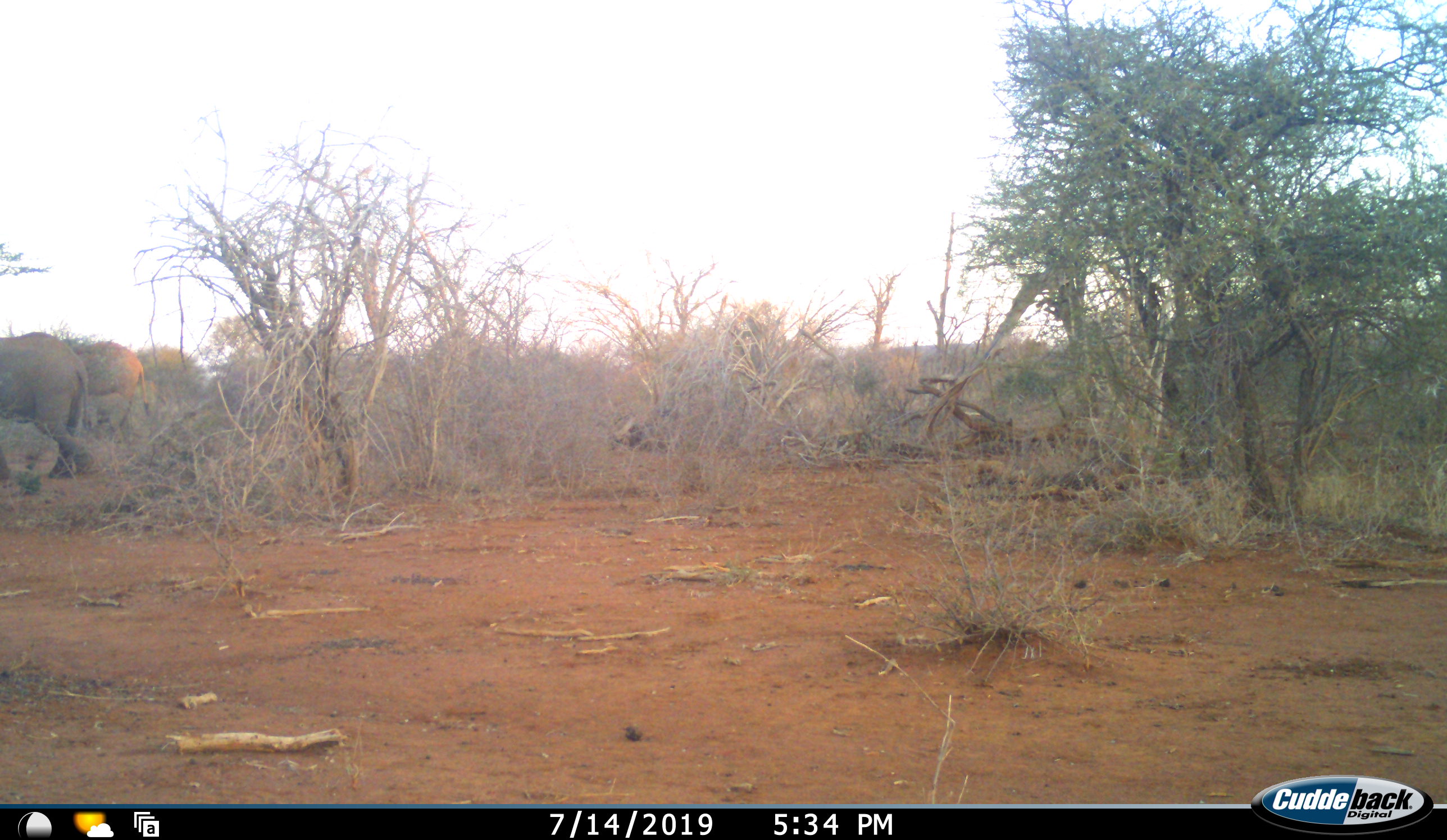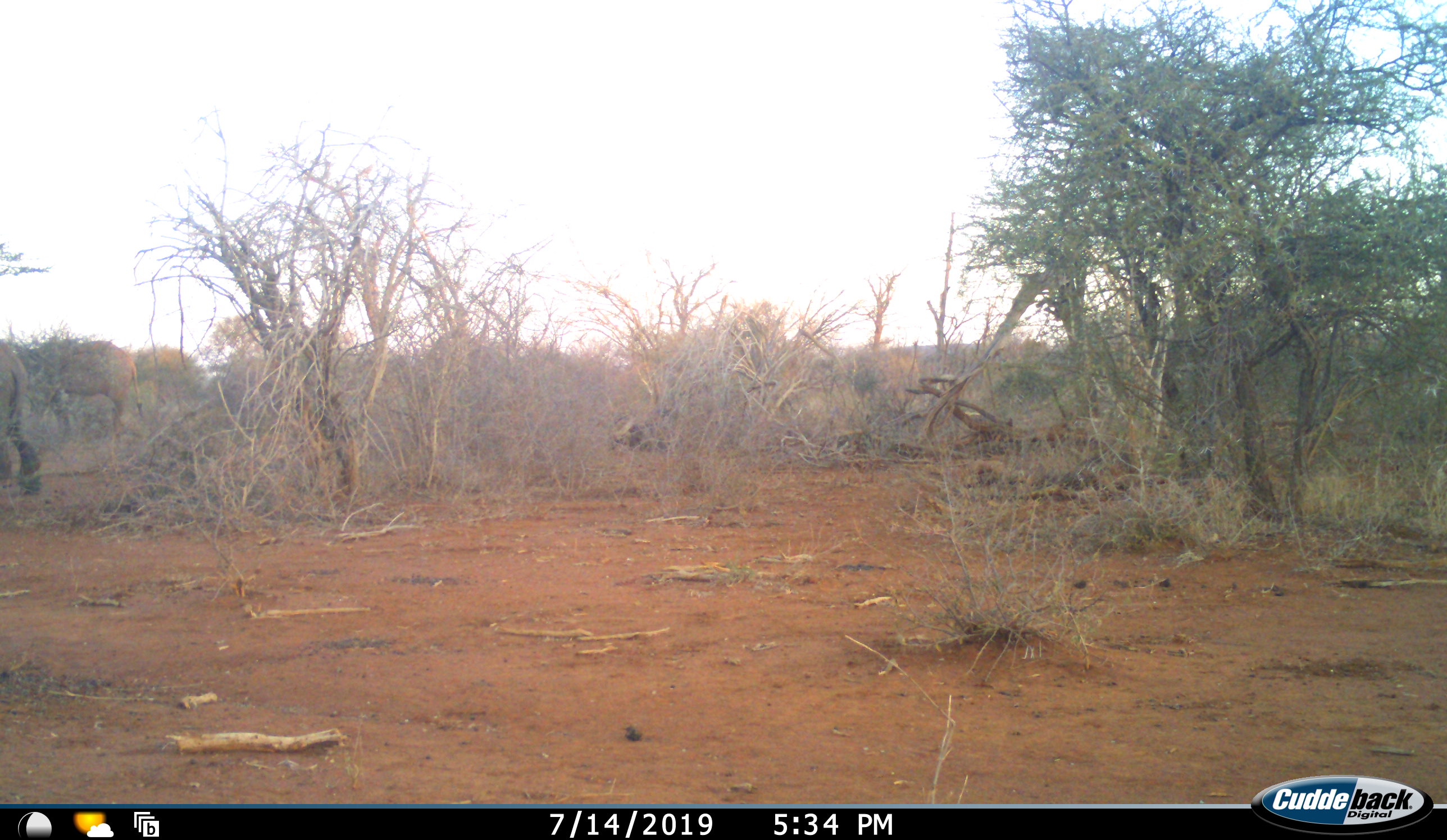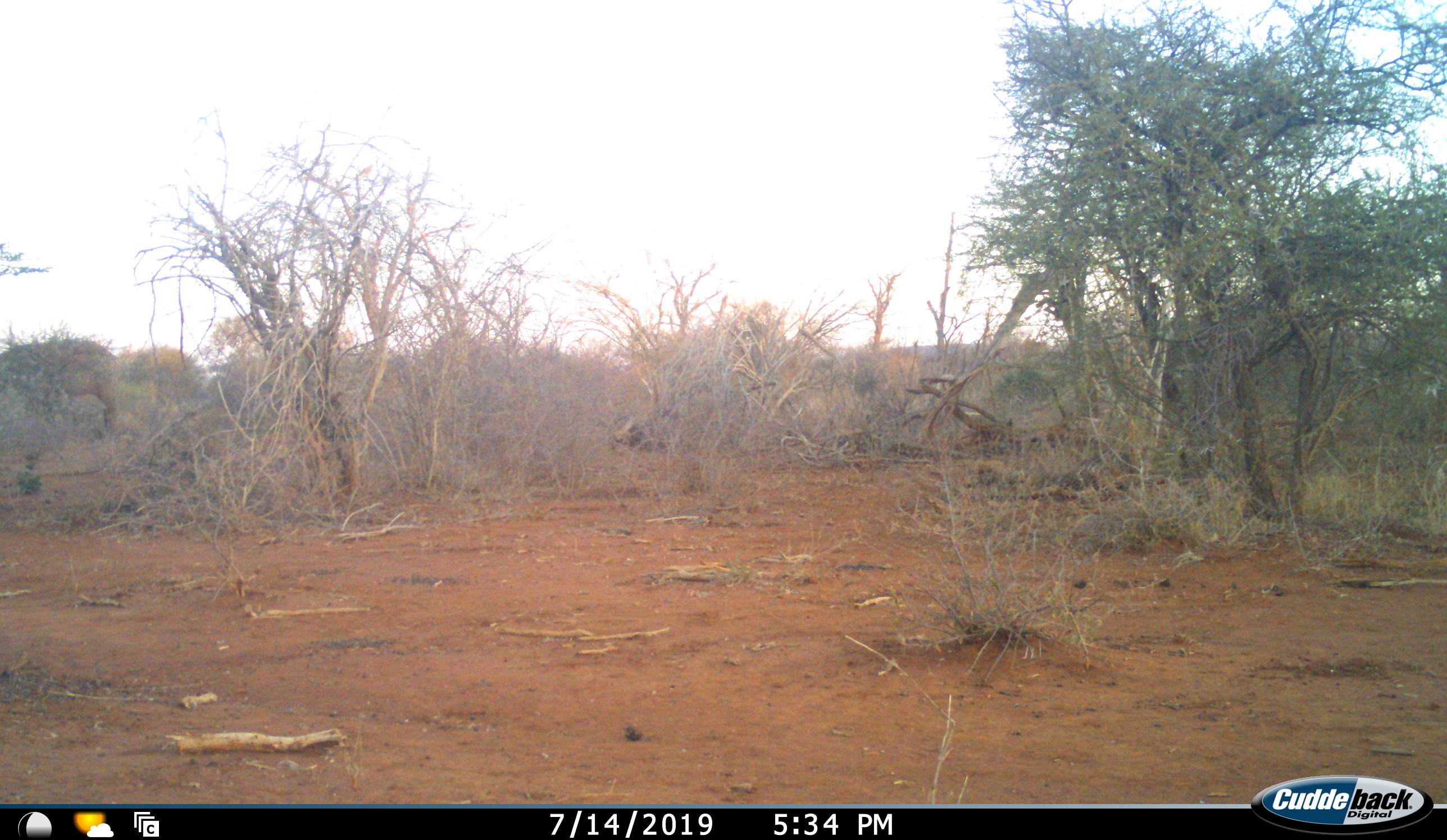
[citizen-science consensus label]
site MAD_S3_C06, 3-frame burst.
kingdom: Animalia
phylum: Chordata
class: Mammalia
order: Proboscidea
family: Elephantidae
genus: Loxodonta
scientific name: Loxodonta africana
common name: african bush elephant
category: elephant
Elephant (african bush elephant) (Loxodonta africana), count 2. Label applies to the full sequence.